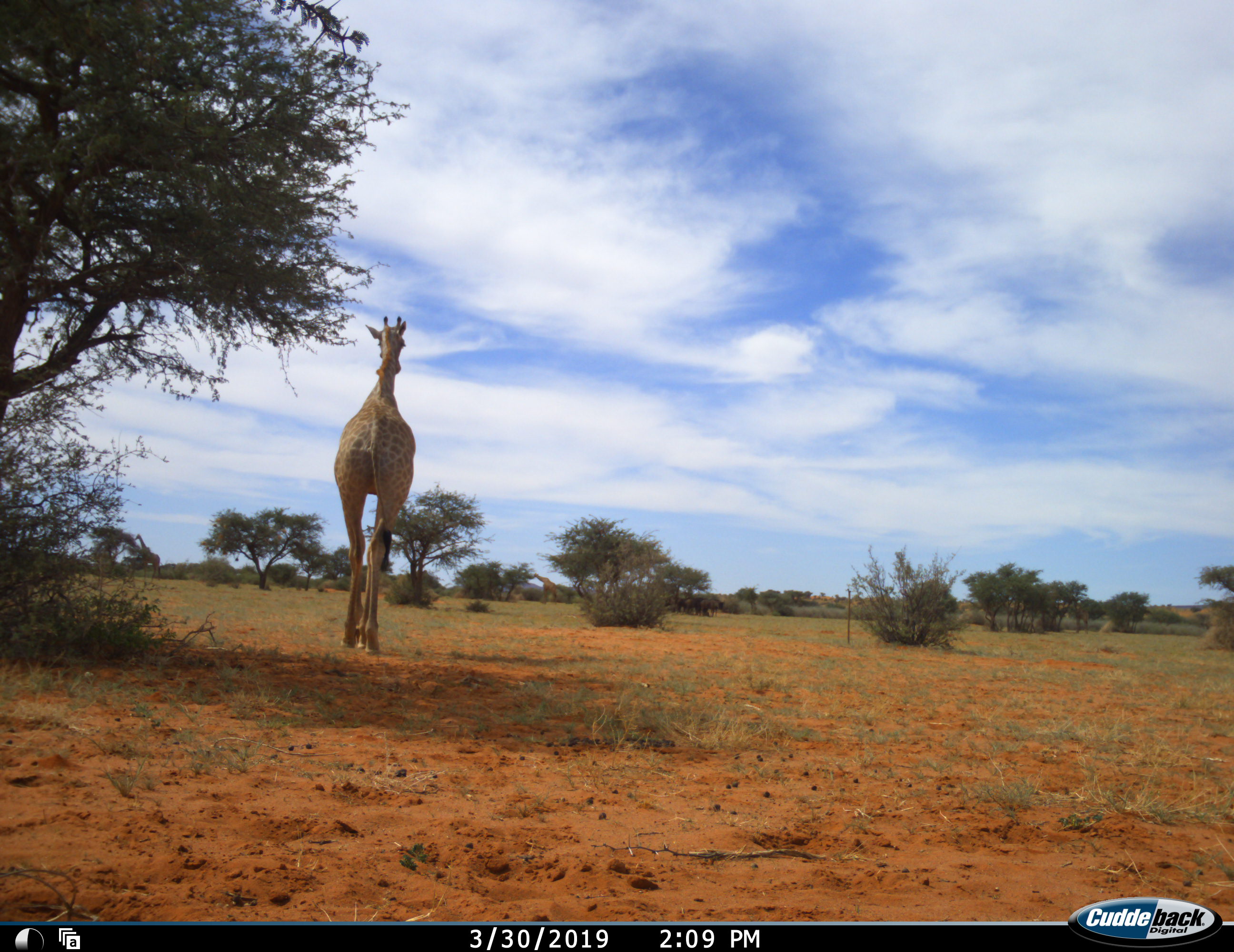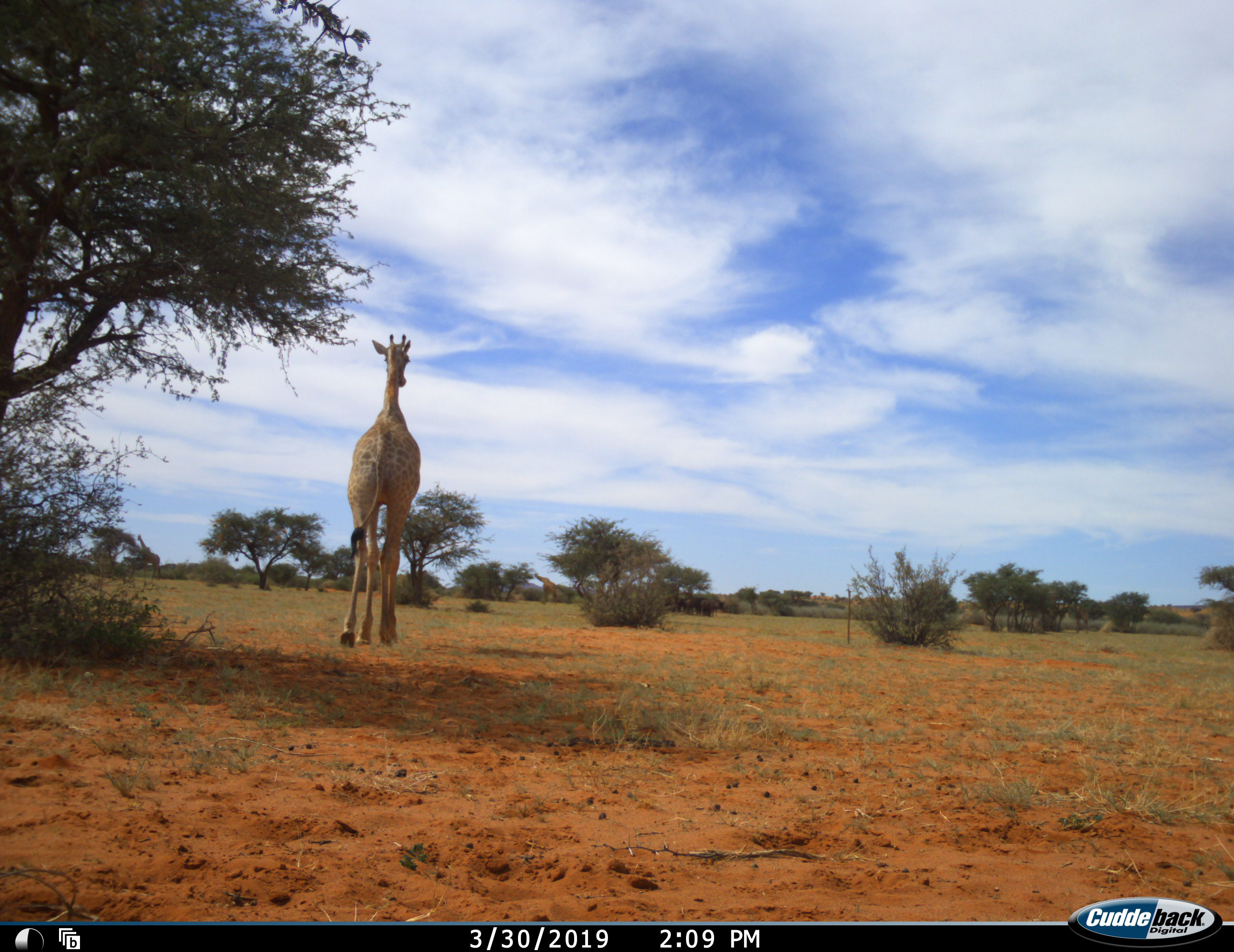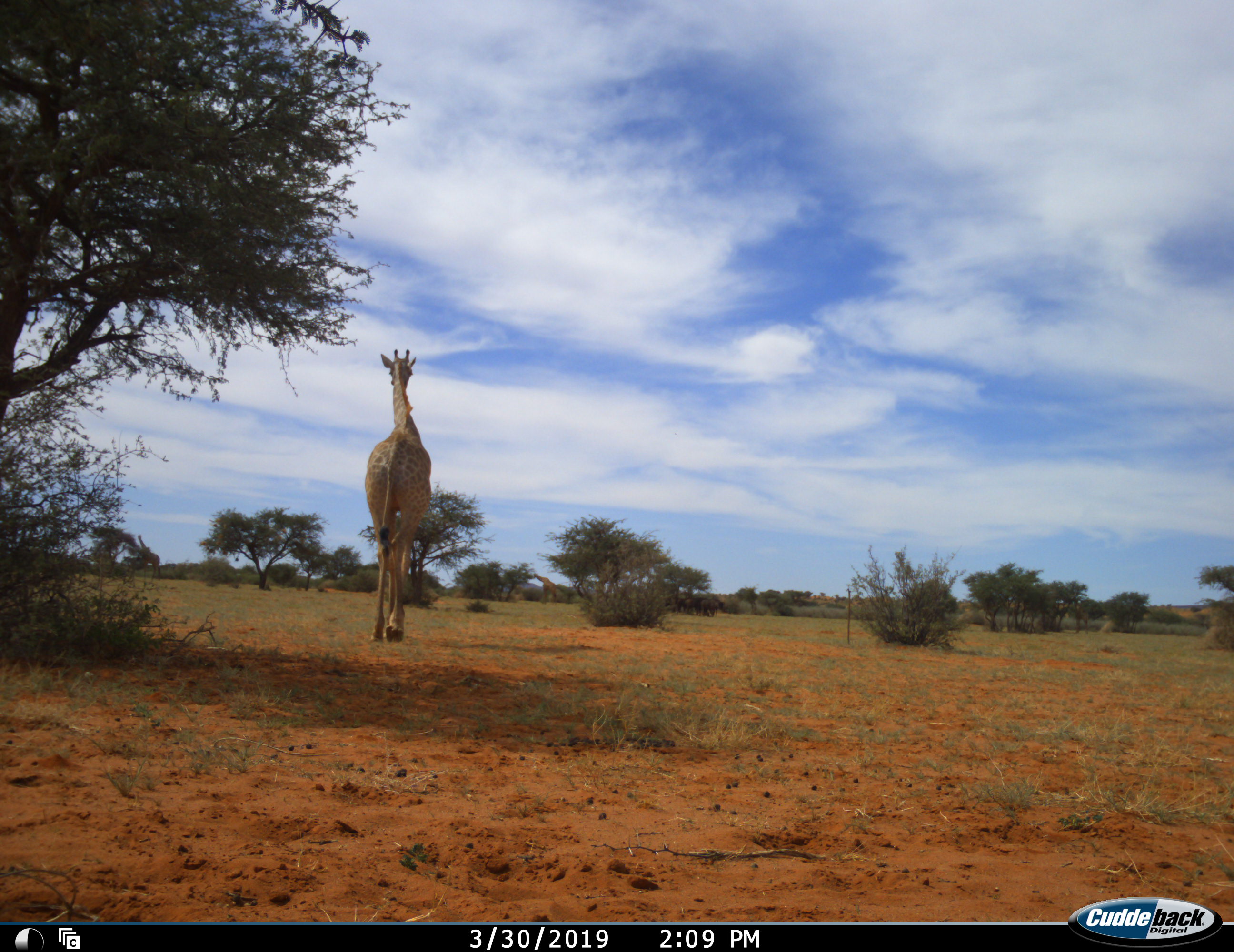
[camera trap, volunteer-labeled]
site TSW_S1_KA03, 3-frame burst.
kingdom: Animalia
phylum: Chordata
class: Mammalia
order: Artiodactyla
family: Giraffidae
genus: Giraffa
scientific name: Giraffa camelopardalis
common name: giraffe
Giraffe (Giraffa camelopardalis), count 1. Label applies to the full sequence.